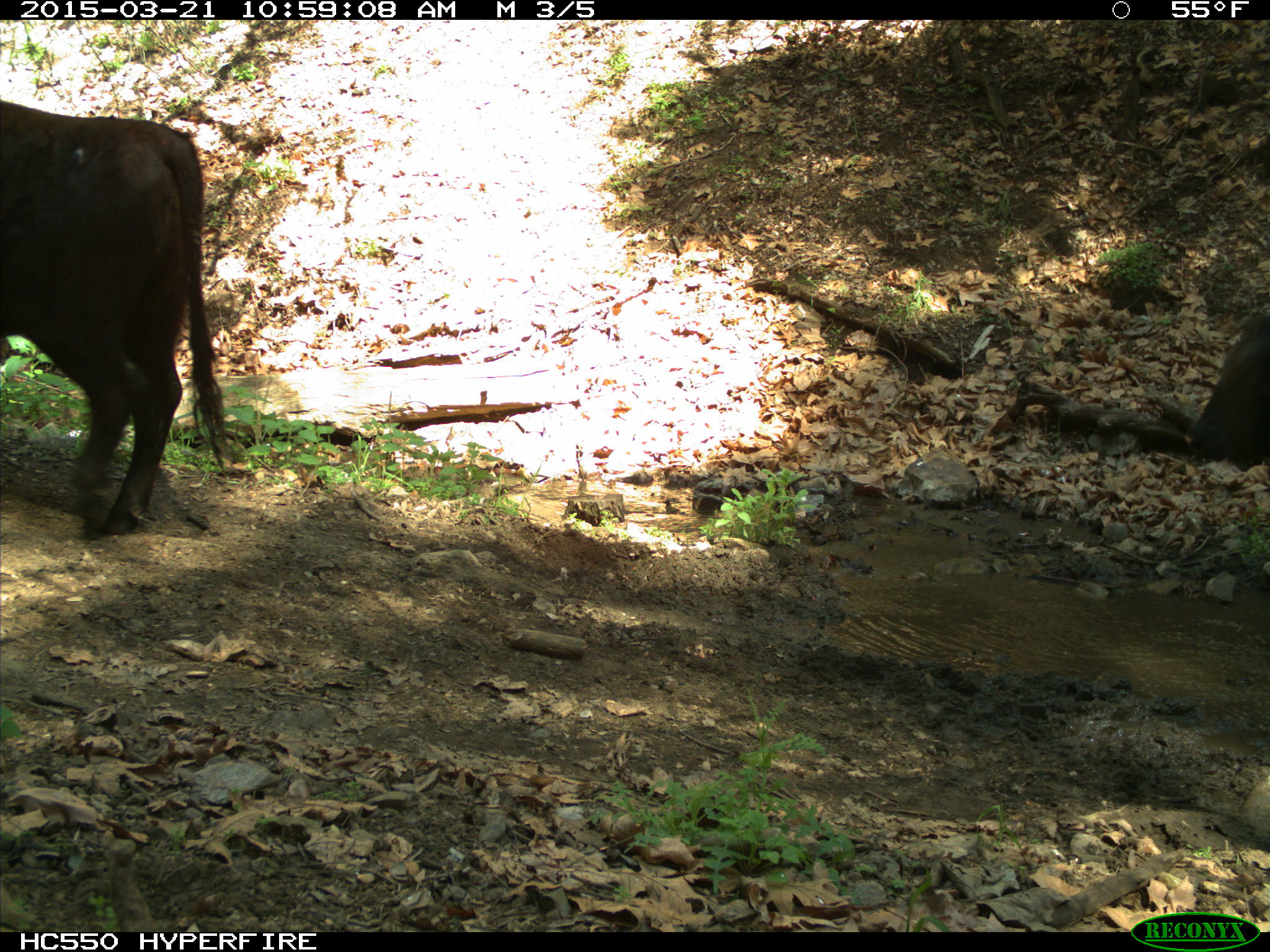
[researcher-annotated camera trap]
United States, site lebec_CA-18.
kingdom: Animalia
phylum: Chordata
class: Mammalia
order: Artiodactyla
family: Bovidae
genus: Bos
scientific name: Bos taurus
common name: domestic cow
Bos taurus (domestic cow).